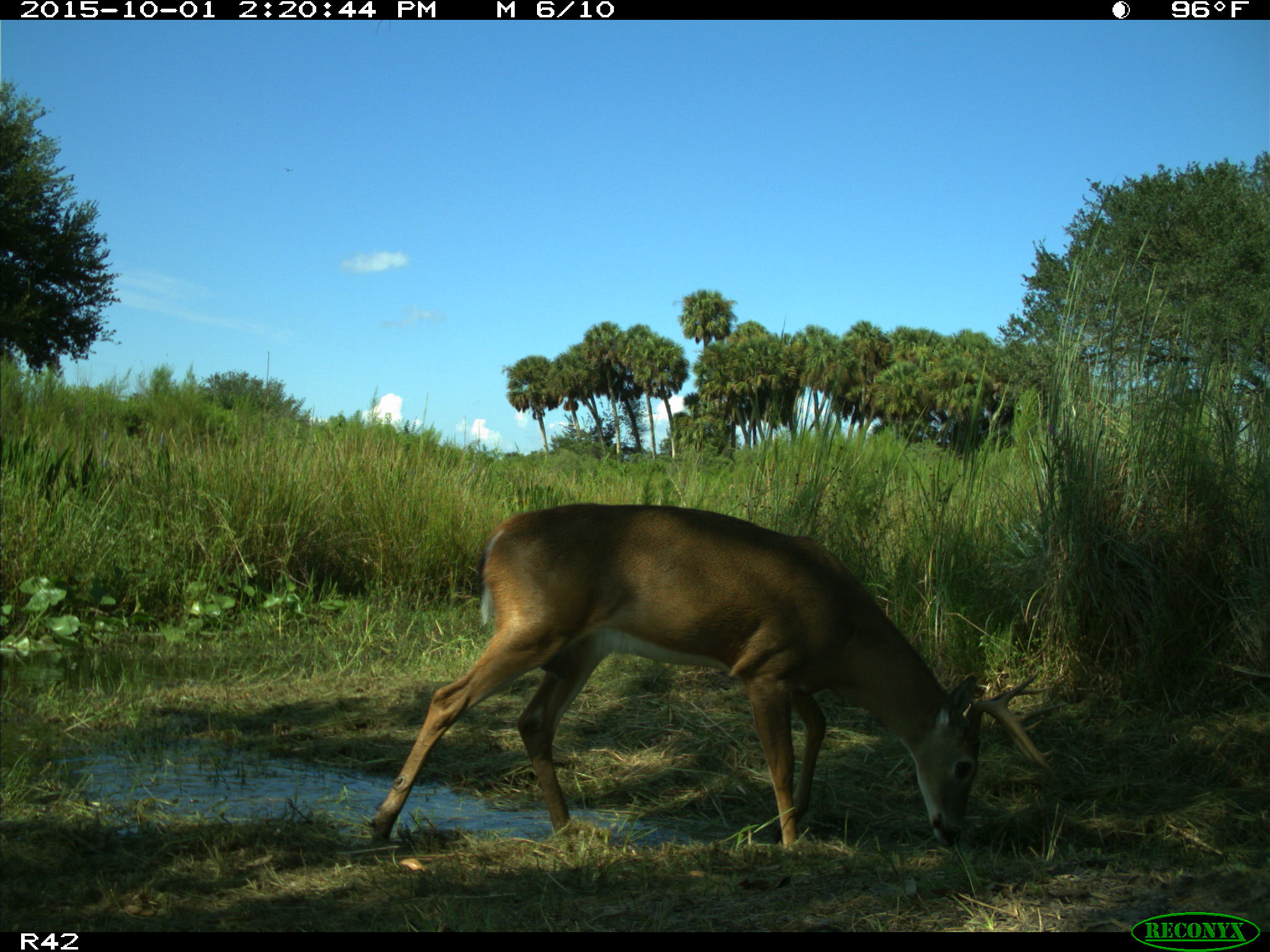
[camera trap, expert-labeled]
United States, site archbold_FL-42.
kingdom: Animalia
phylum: Chordata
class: Mammalia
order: Artiodactyla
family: Cervidae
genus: Odocoileus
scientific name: Odocoileus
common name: deer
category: unidentified deer